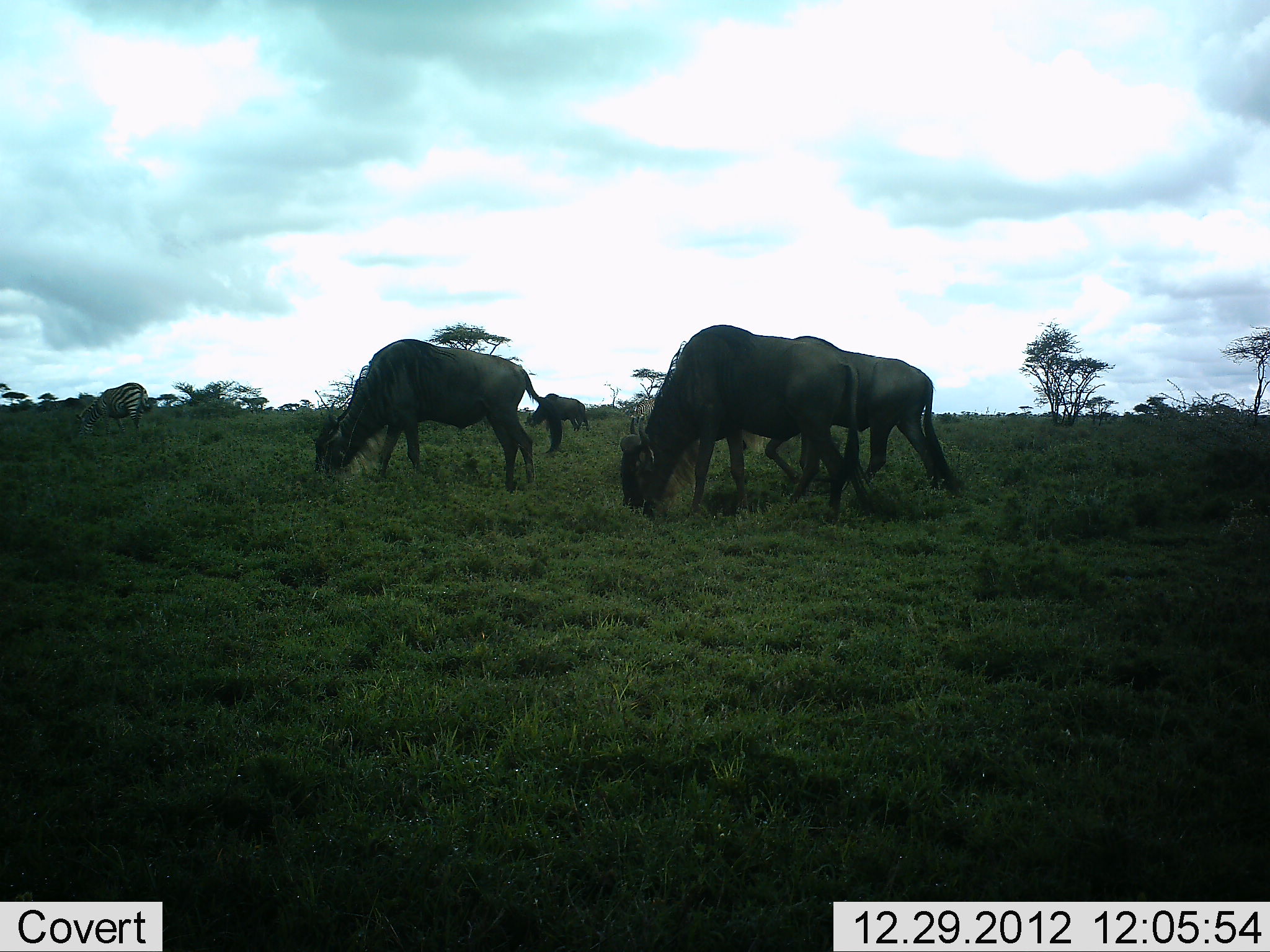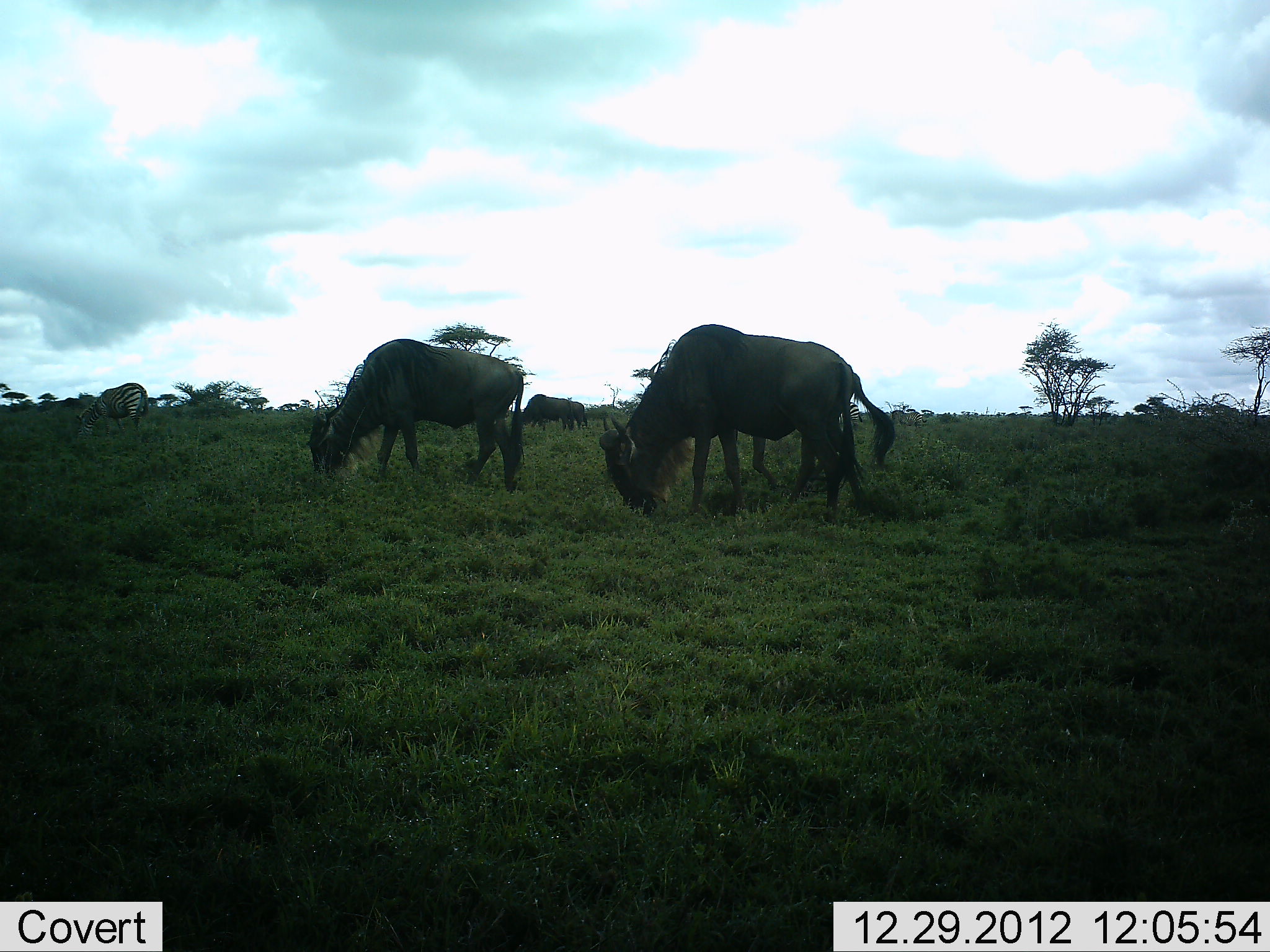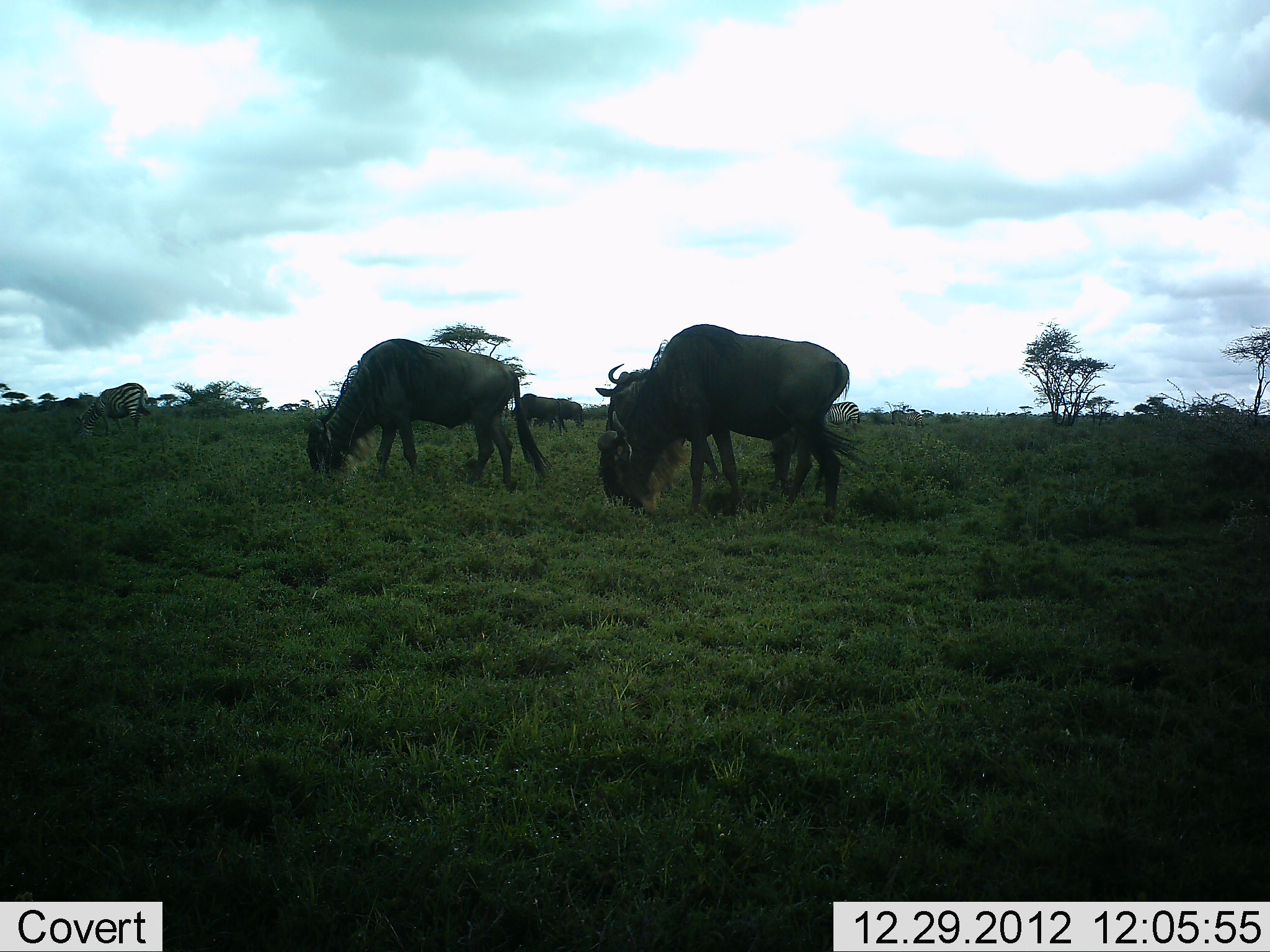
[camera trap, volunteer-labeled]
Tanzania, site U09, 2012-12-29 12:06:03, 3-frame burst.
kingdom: Animalia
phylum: Chordata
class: Mammalia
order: Artiodactyla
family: Bovidae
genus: Connochaetes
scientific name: Connochaetes taurinus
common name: blue wildebeest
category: wildebeest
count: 4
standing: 38%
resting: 0%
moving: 50%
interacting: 0%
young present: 0%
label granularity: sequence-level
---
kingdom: Animalia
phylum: Chordata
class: Mammalia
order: Perissodactyla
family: Equidae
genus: Equus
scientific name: Equus quagga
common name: plains zebra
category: zebra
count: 1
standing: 30%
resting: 0%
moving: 0%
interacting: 0%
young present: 0%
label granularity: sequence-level